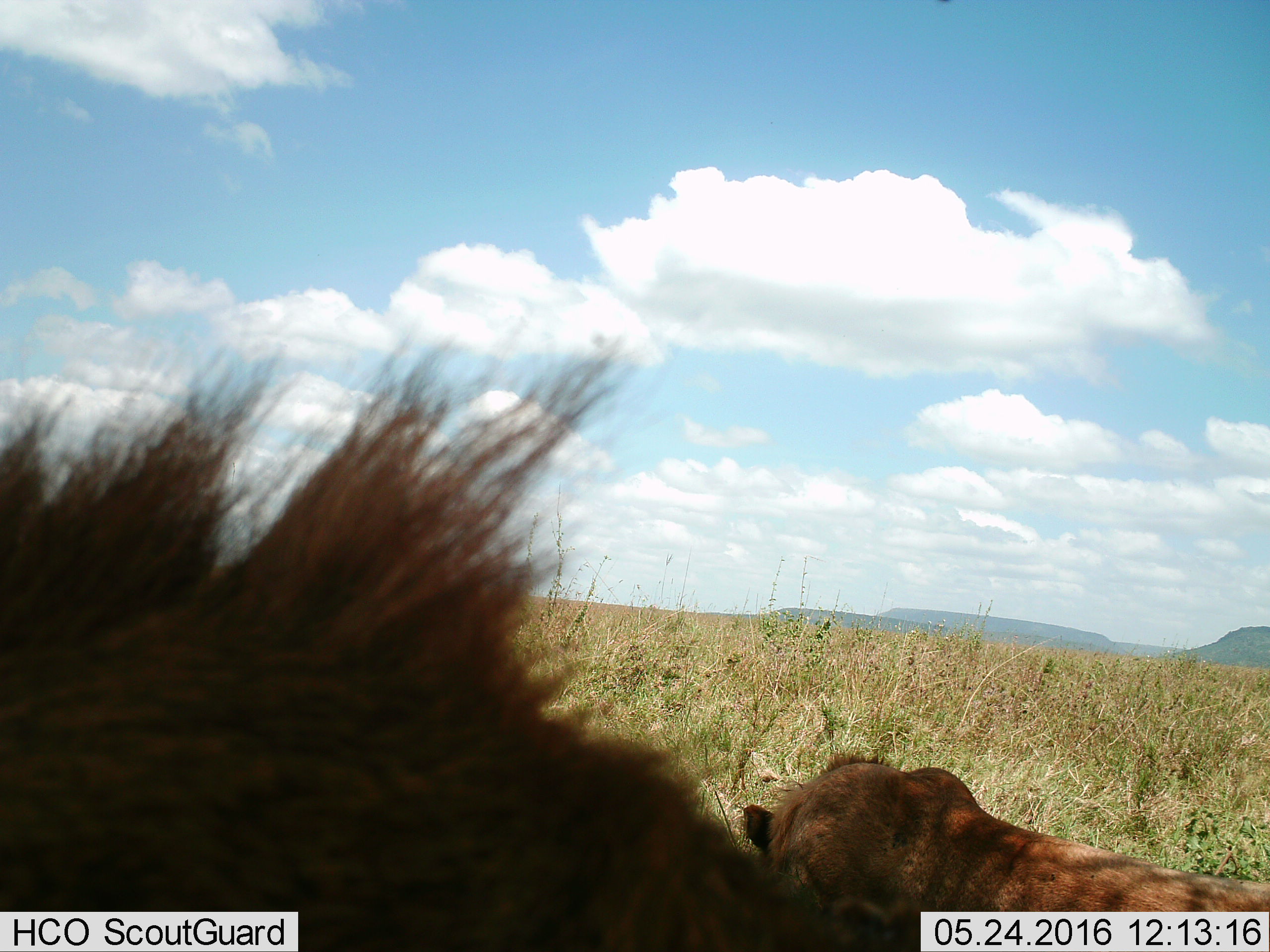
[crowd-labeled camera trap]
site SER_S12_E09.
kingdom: Animalia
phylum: Chordata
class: Mammalia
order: Carnivora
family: Felidae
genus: Panthera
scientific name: Panthera leo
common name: lion male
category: lionmale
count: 2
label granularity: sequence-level